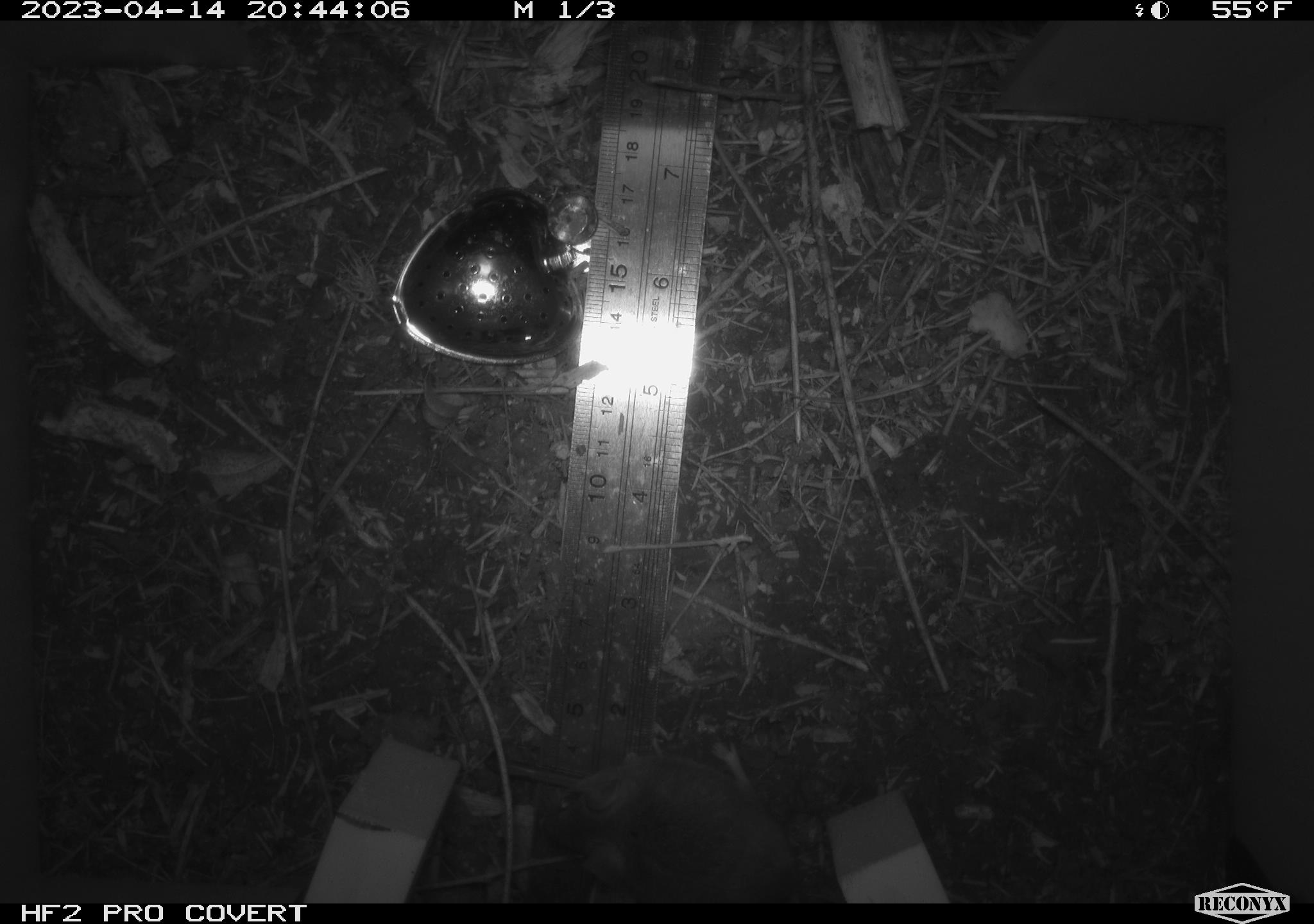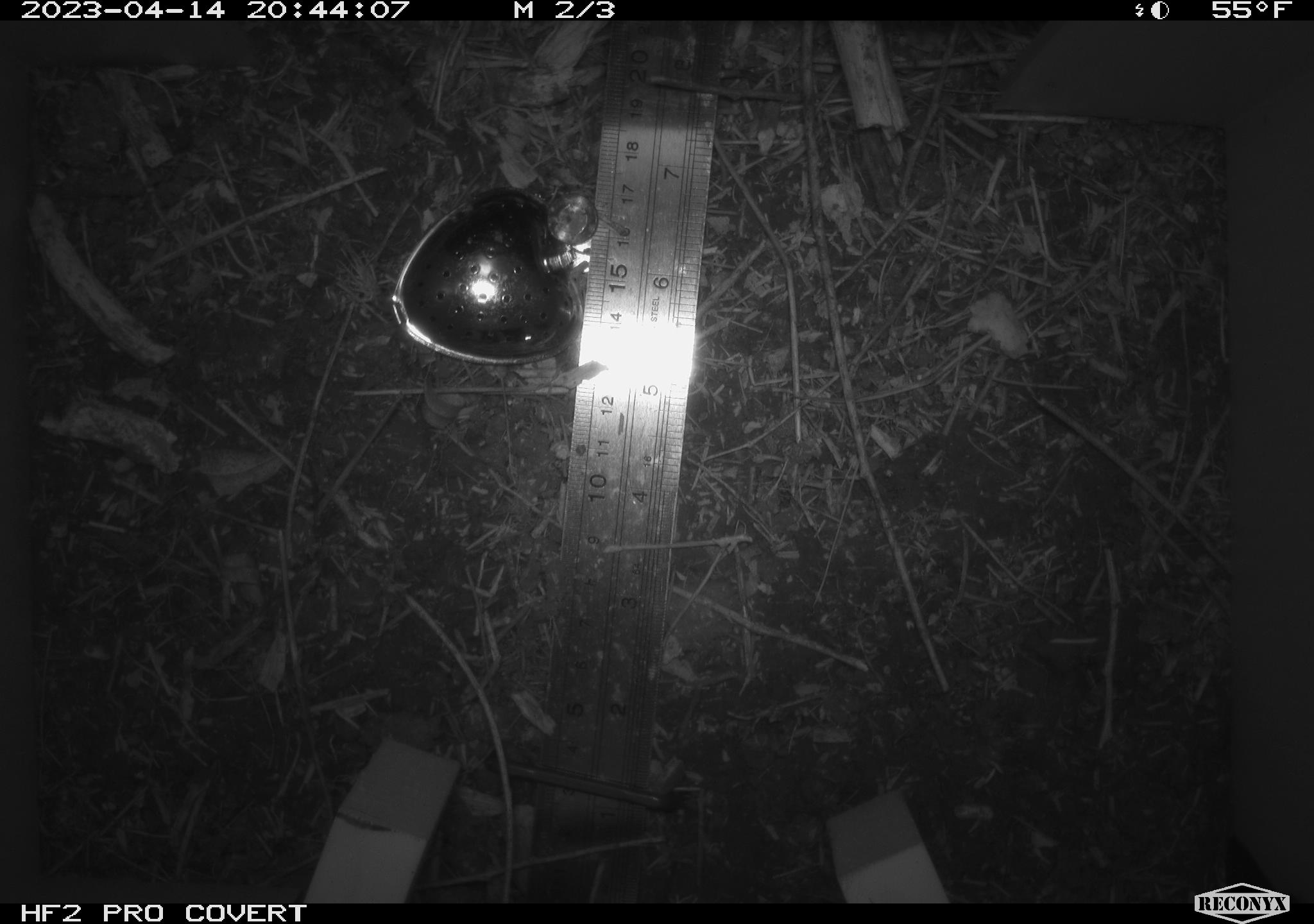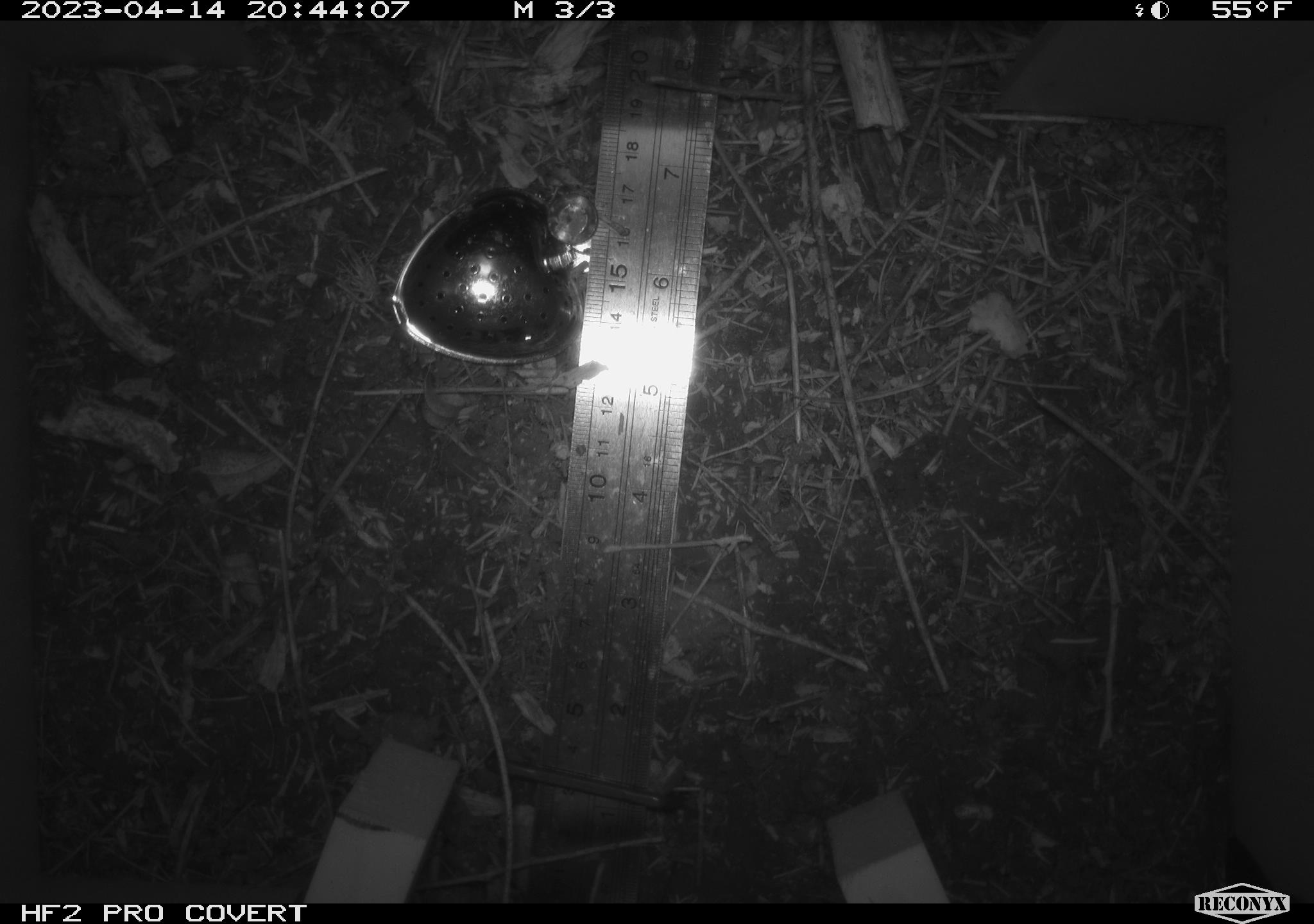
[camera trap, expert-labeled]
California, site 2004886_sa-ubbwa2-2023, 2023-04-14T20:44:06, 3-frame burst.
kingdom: Animalia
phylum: Chordata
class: Mammalia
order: Rodentia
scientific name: Rodentia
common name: mouse species